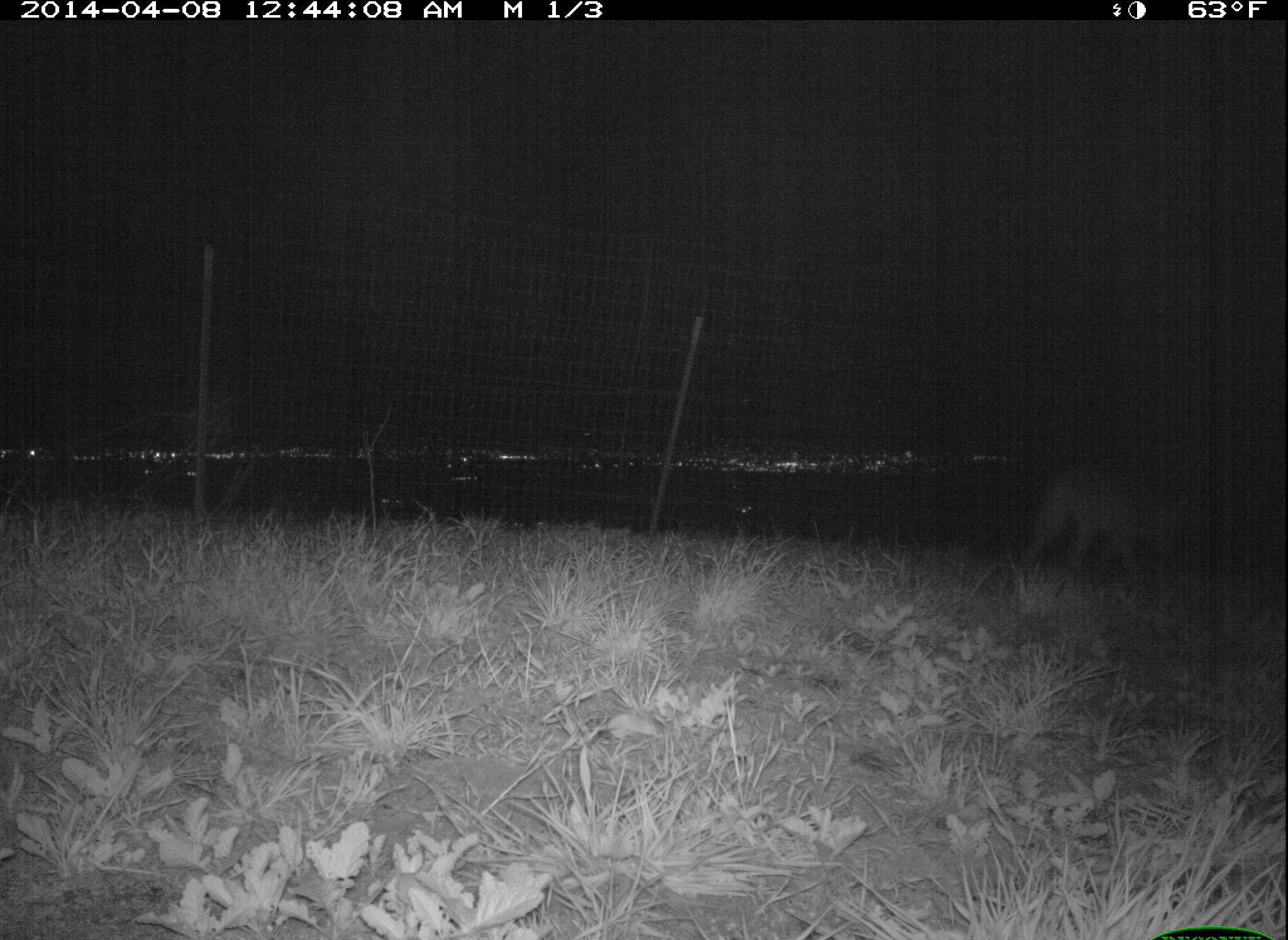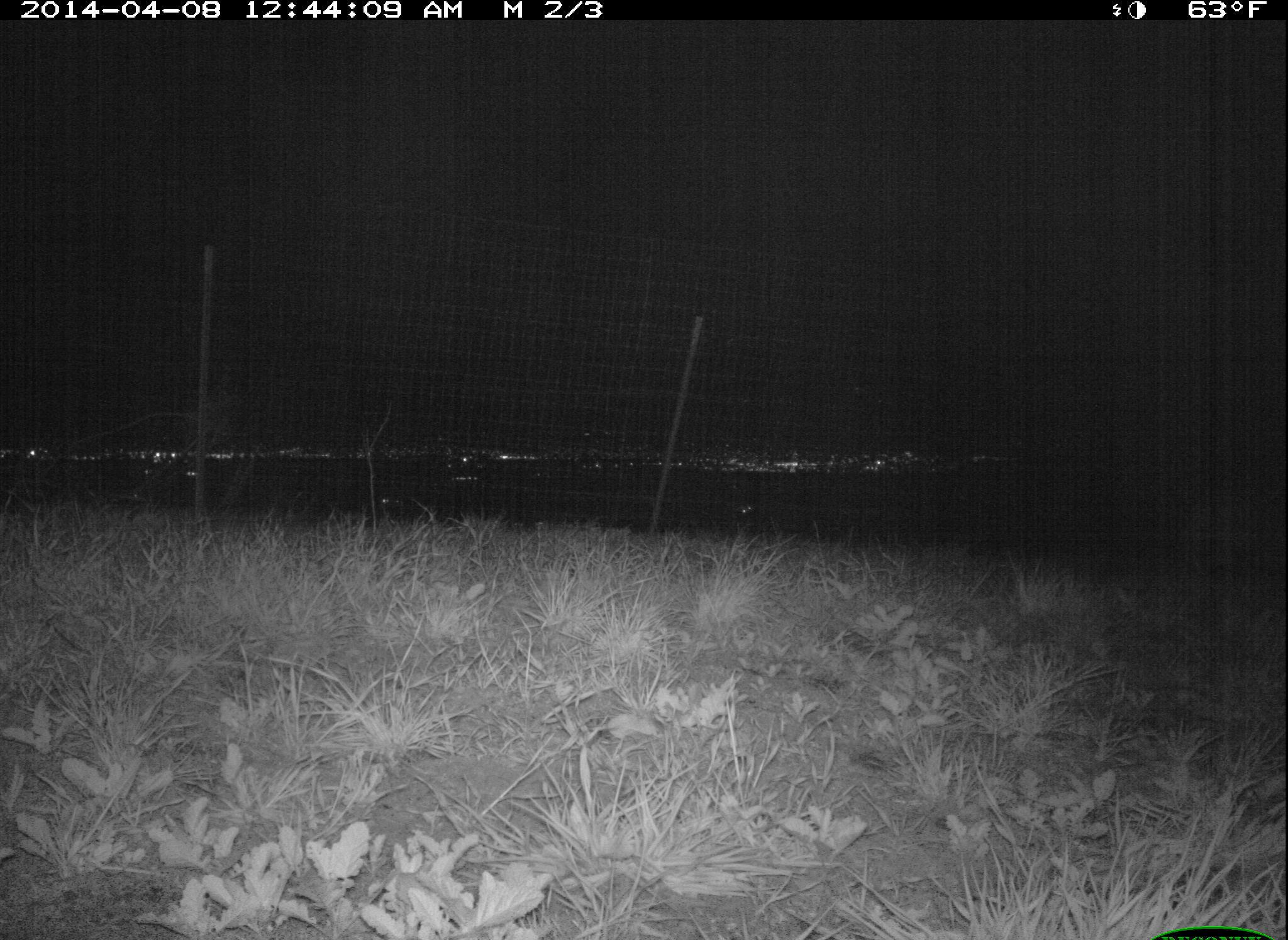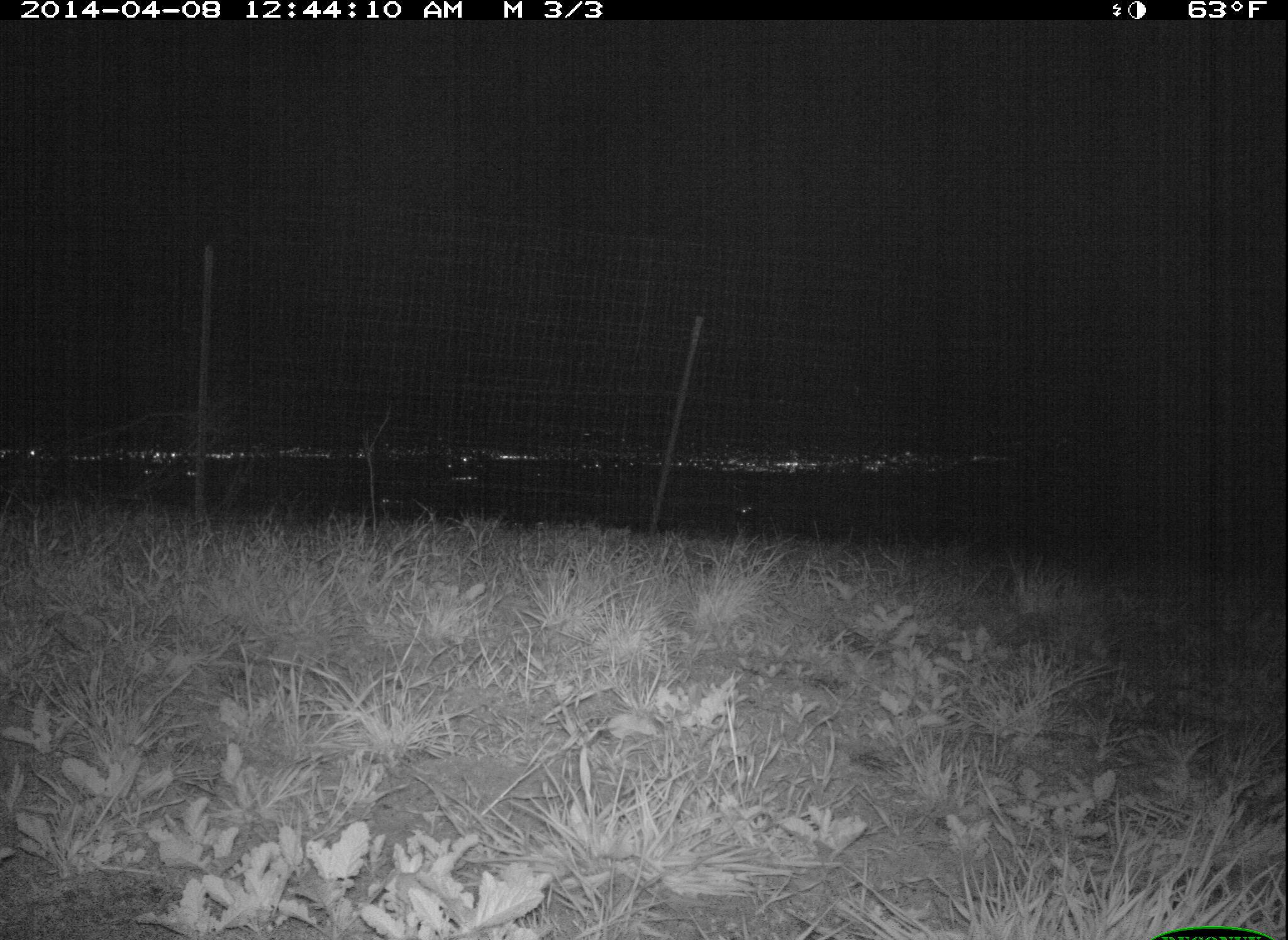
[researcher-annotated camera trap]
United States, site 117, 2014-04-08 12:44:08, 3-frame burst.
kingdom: Animalia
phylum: Chordata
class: Mammalia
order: Carnivora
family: Canidae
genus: Canis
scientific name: Canis latrans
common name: coyote